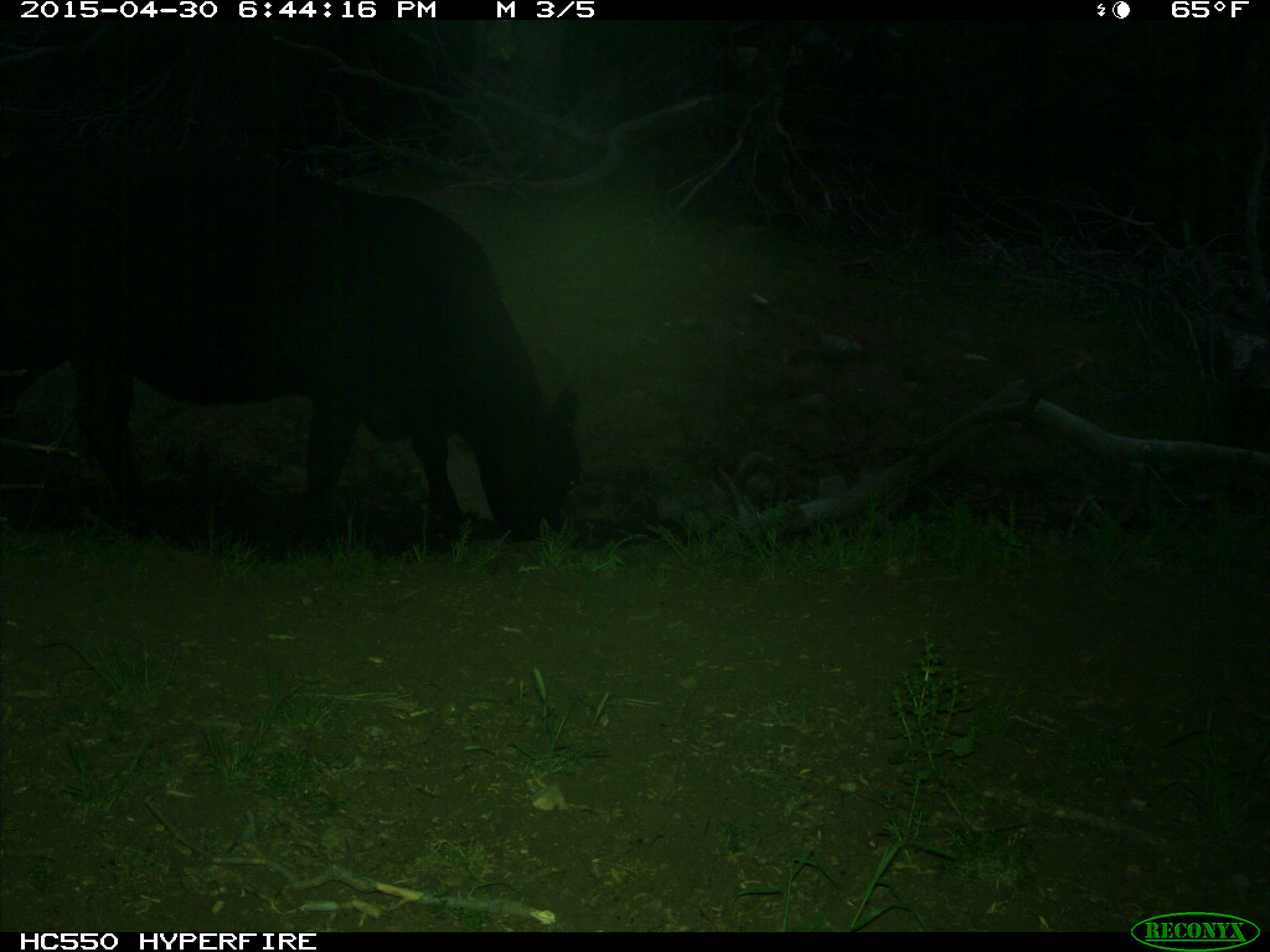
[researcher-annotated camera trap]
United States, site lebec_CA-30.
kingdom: Animalia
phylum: Chordata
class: Mammalia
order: Artiodactyla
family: Bovidae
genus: Bos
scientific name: Bos taurus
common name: domestic cow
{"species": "Bos taurus (domestic cow)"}